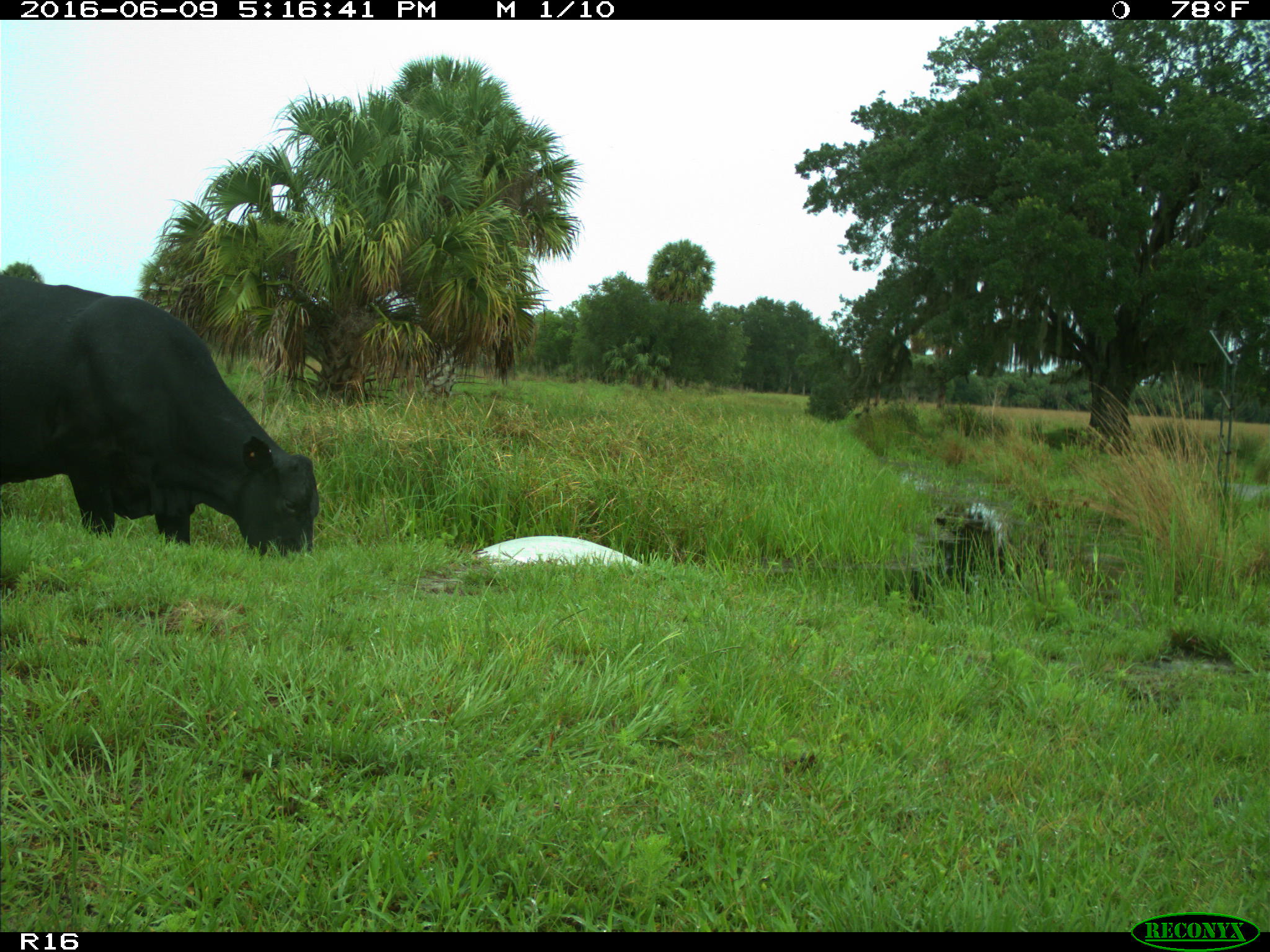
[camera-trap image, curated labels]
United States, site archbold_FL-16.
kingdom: Animalia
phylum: Chordata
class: Mammalia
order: Artiodactyla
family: Bovidae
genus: Bos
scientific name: Bos taurus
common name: domestic cow